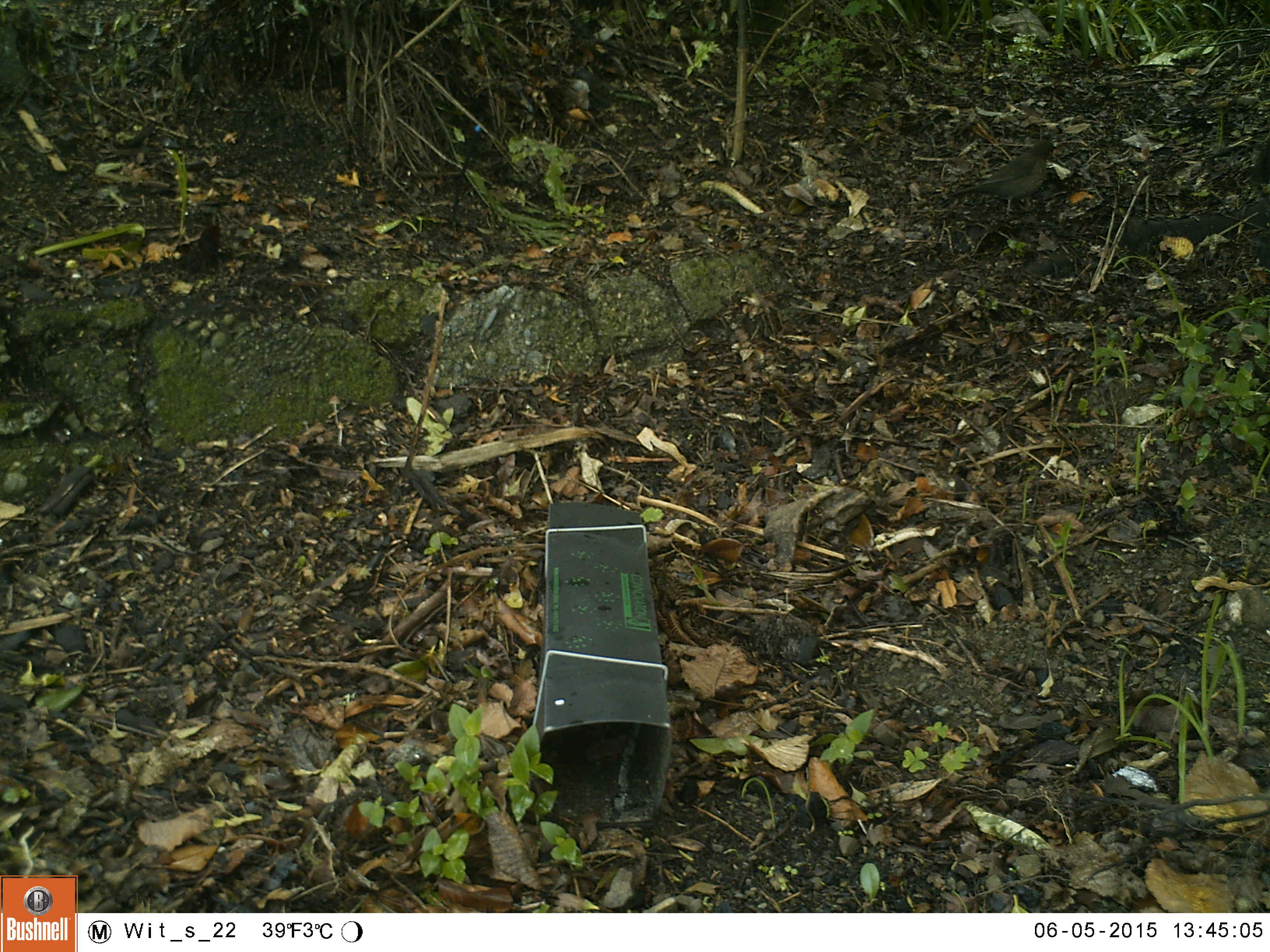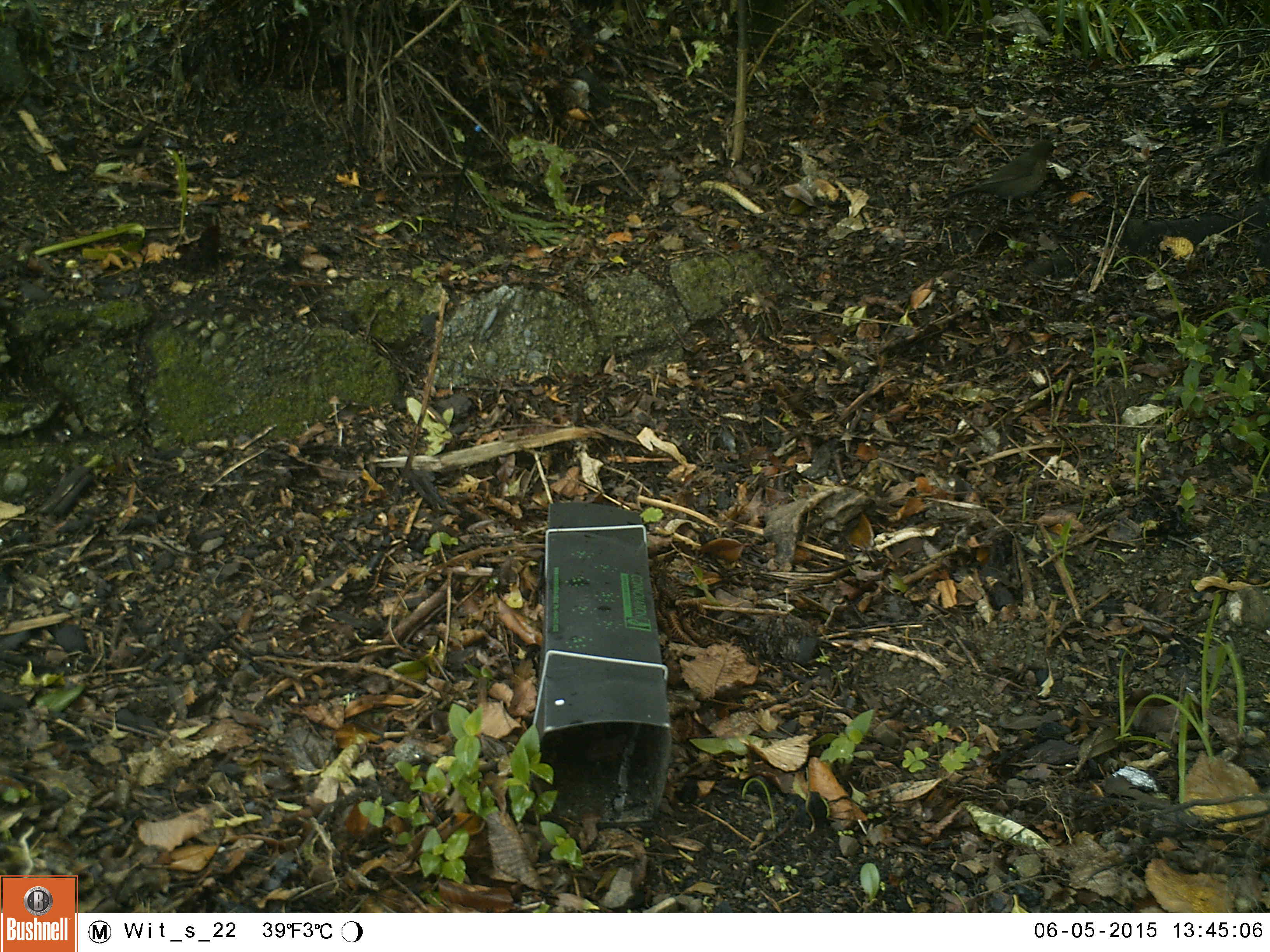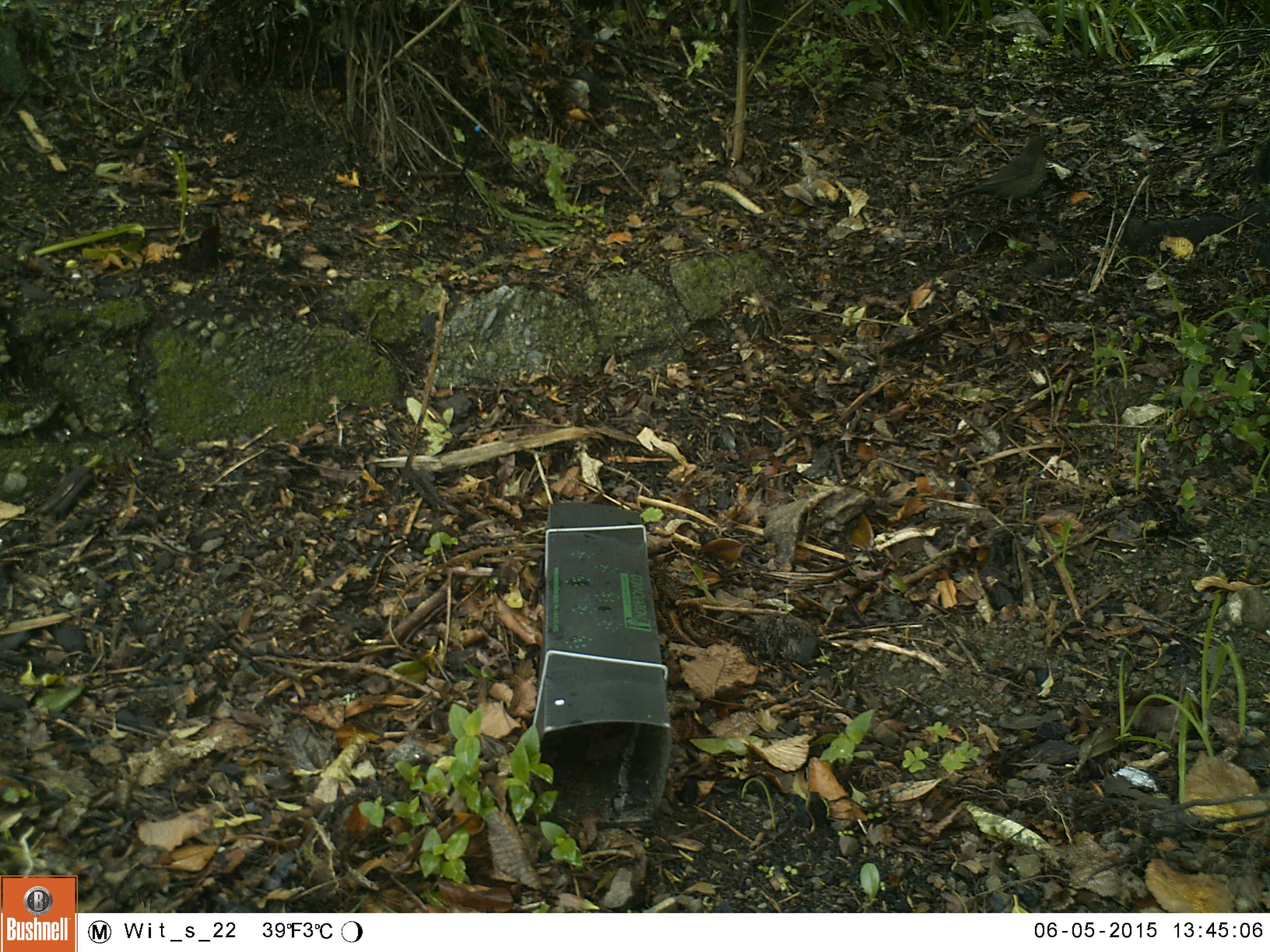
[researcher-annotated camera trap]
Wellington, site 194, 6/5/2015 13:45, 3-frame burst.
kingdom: Animalia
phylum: Chordata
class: Aves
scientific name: Aves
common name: bird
Bird (Aves).